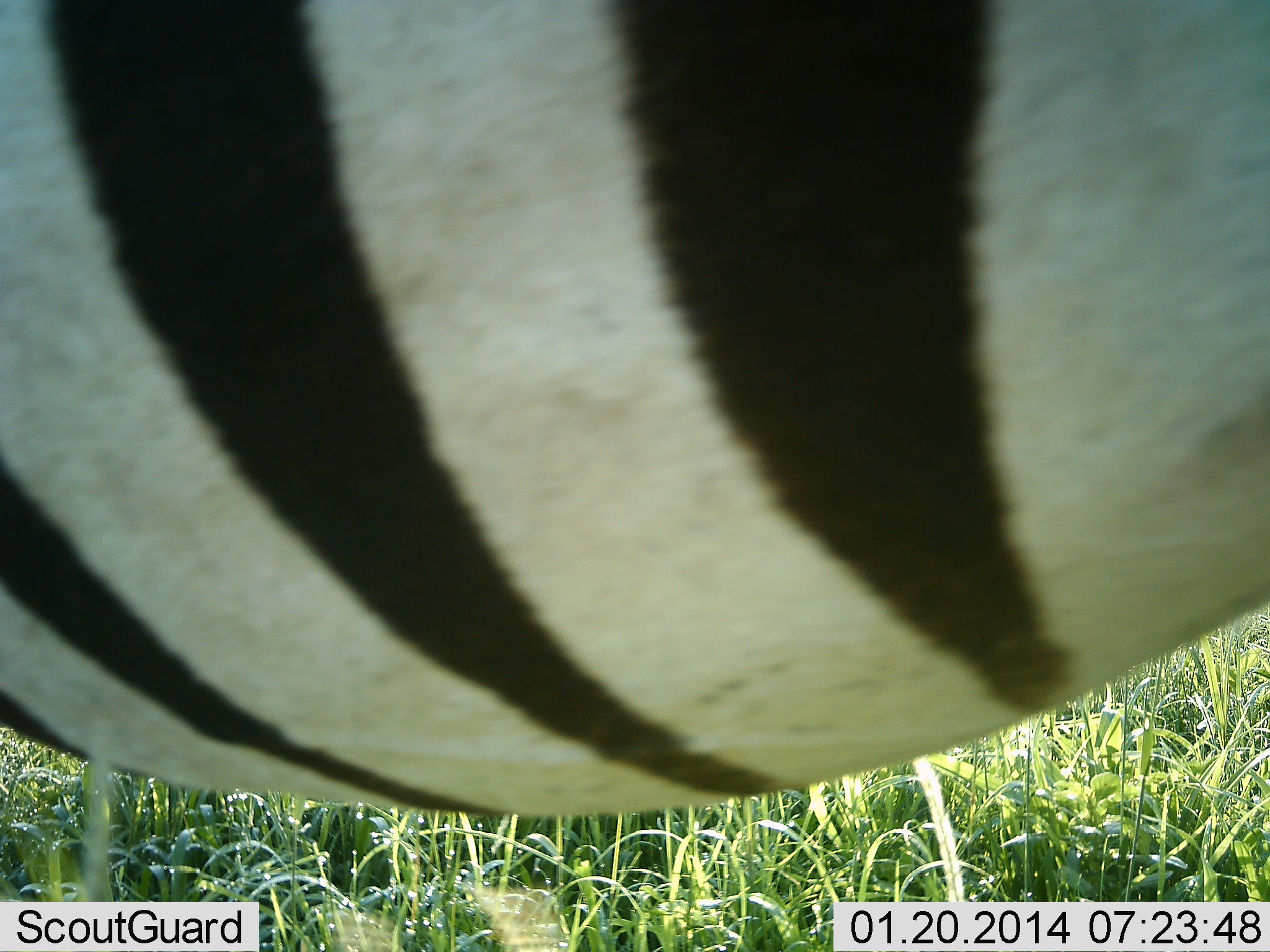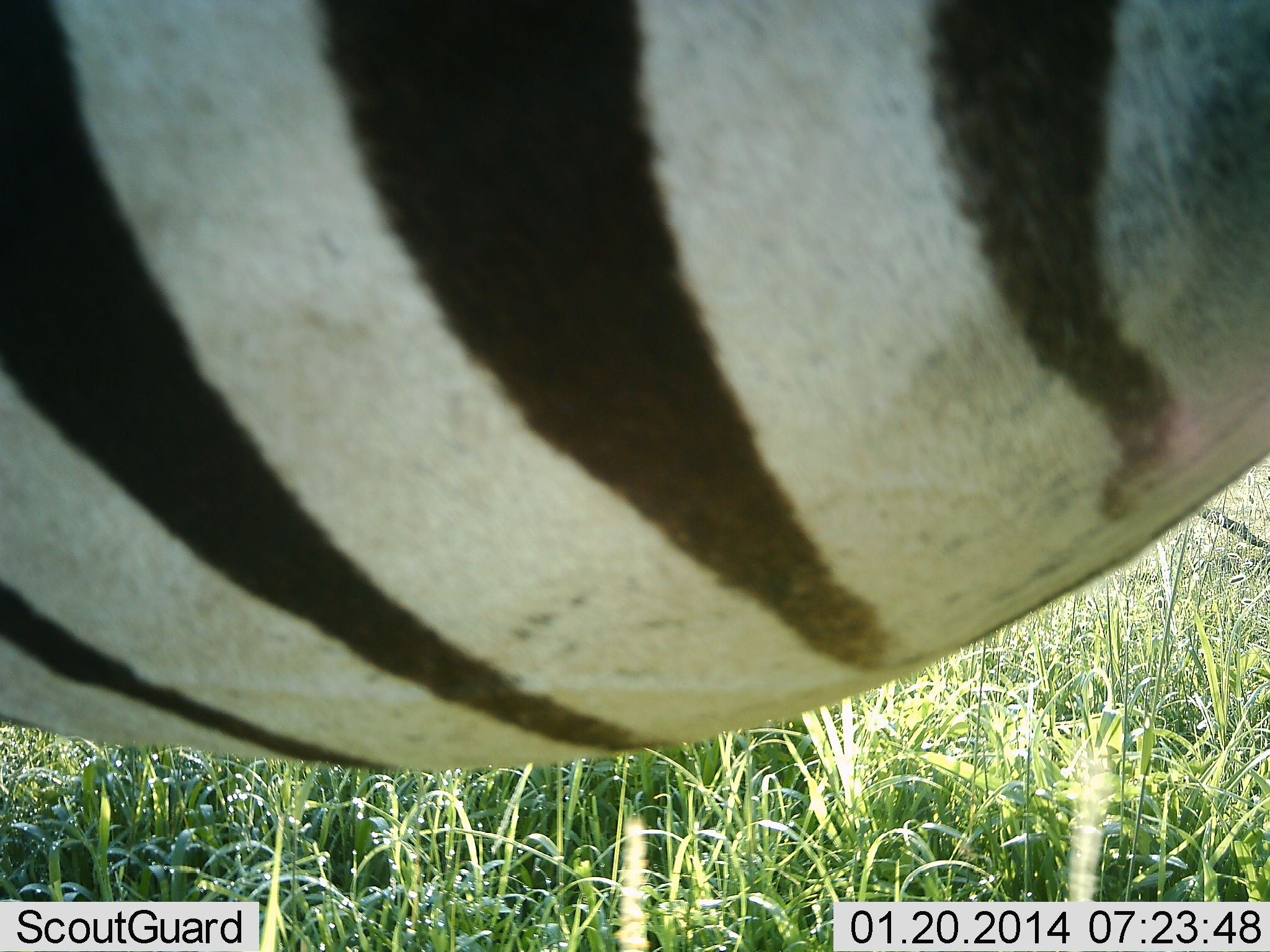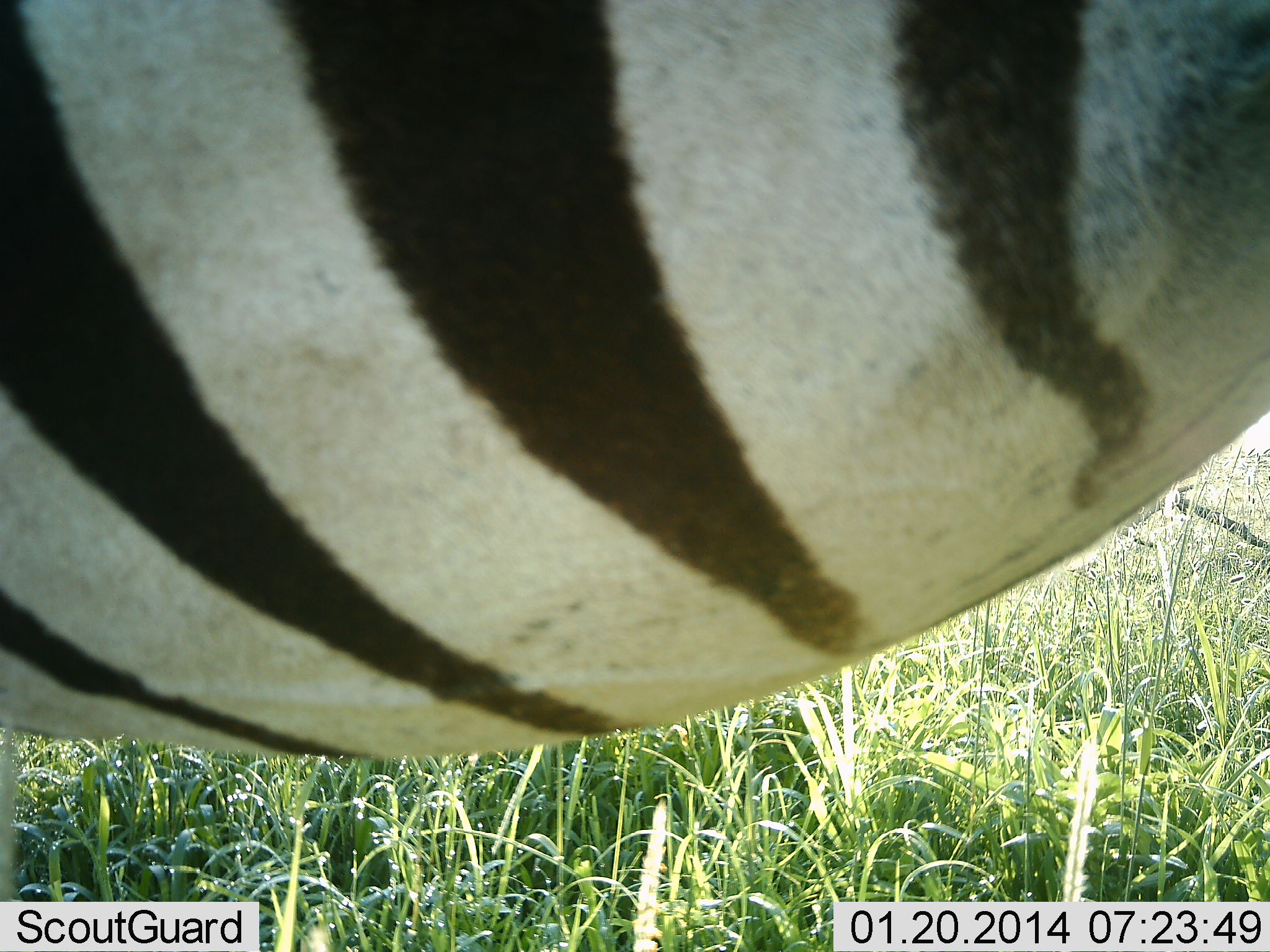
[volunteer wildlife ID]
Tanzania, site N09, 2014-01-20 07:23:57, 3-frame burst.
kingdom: Animalia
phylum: Chordata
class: Mammalia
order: Perissodactyla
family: Equidae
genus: Equus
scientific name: Equus quagga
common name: plains zebra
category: zebra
Zebra (plains zebra) (Equus quagga), count 1. Behavior (volunteer vote fractions): standing 90%, resting 0%, moving 20%, interacting 10%. Young present (vote fraction): 0%. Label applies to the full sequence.